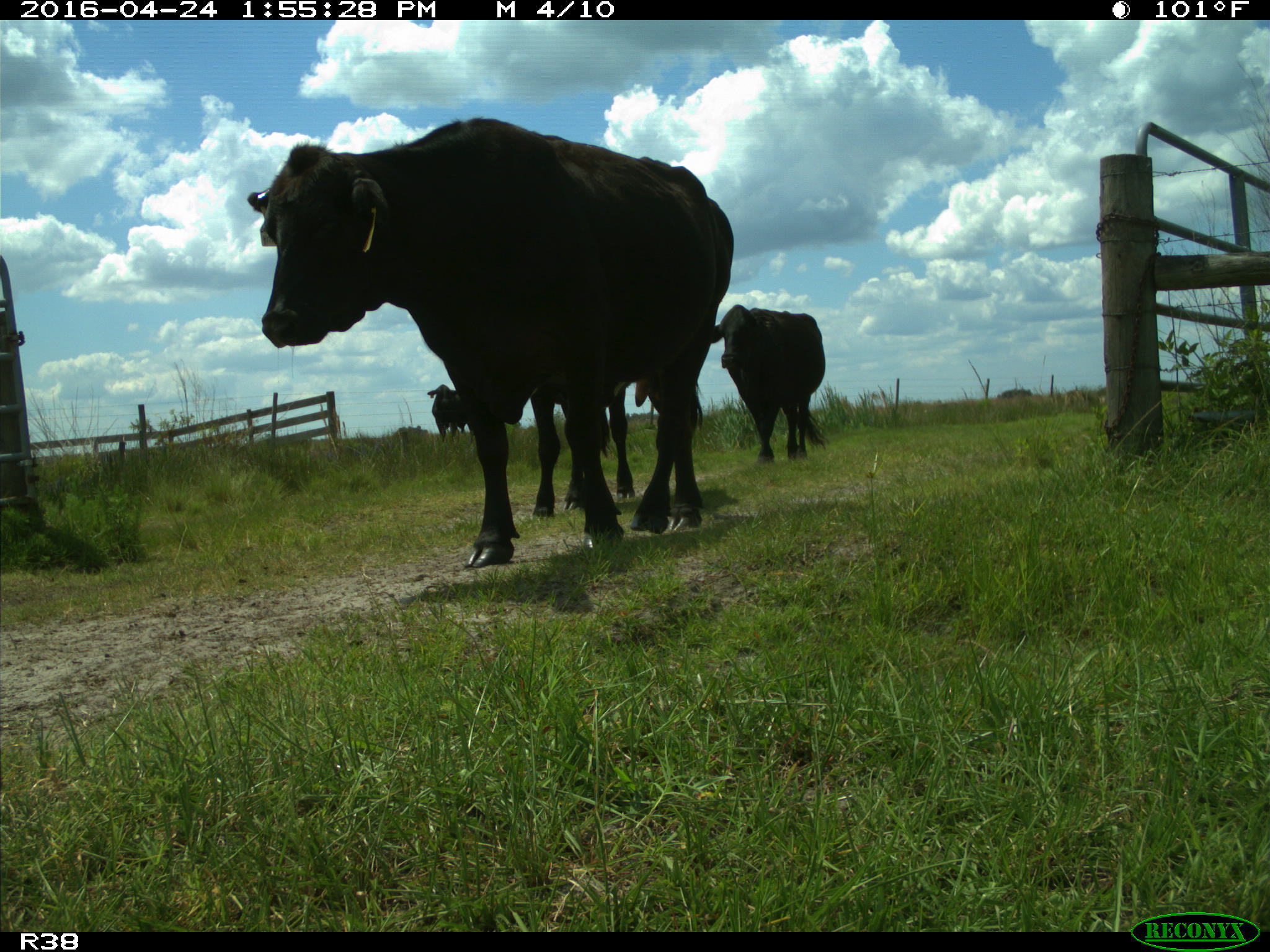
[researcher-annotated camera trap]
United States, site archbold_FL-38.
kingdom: Animalia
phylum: Chordata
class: Mammalia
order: Artiodactyla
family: Bovidae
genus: Bos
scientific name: Bos taurus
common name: domestic cow